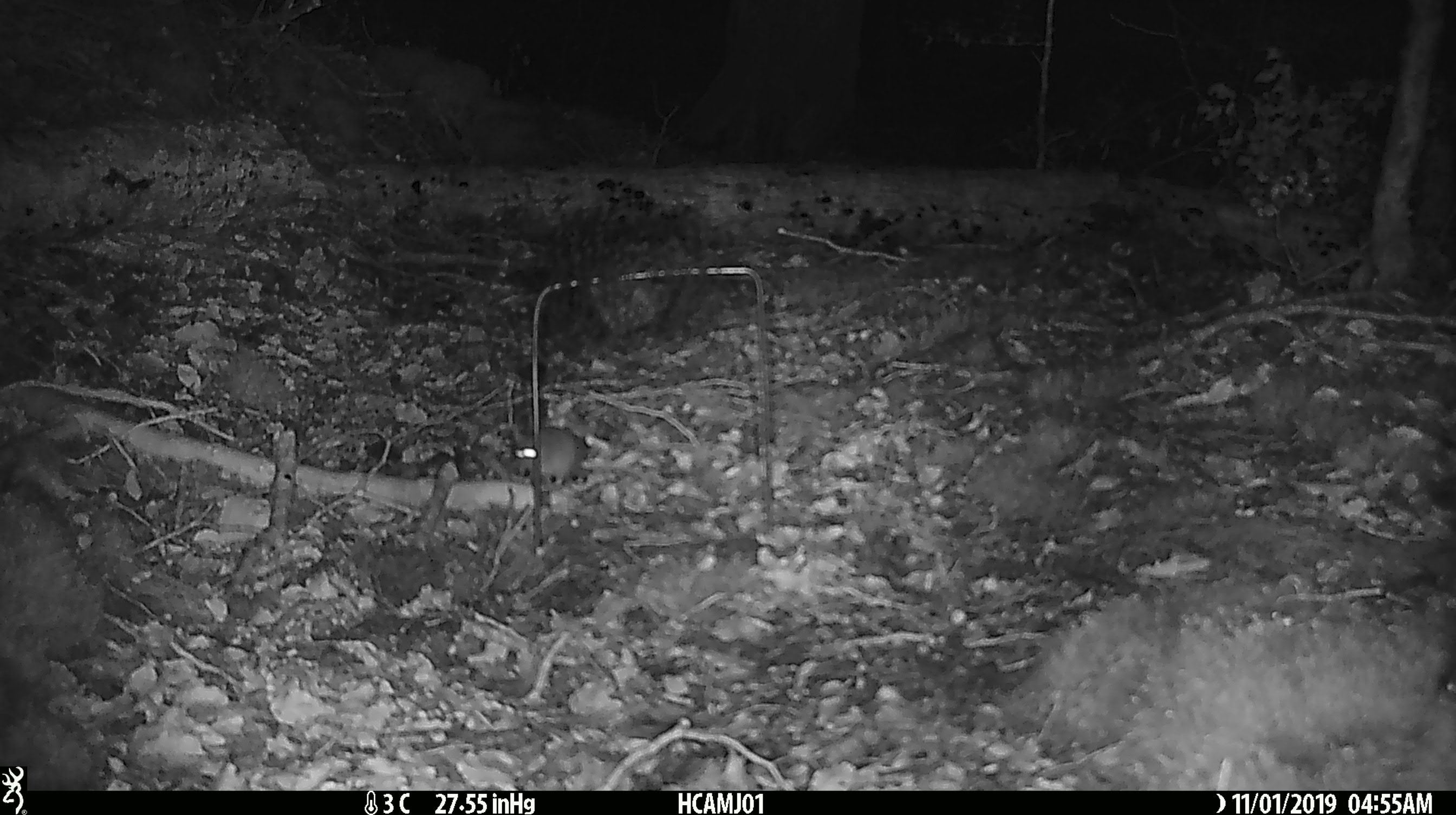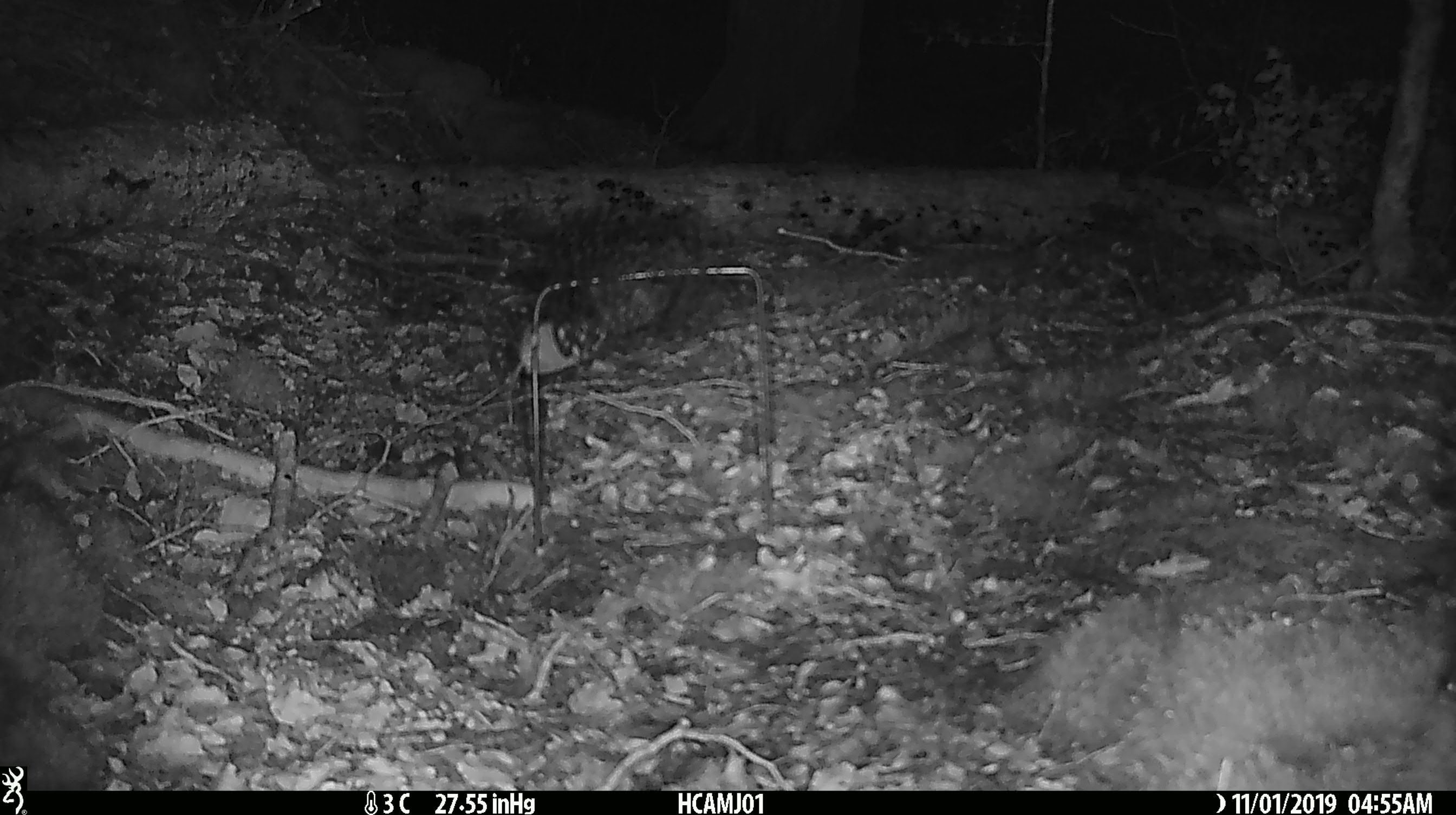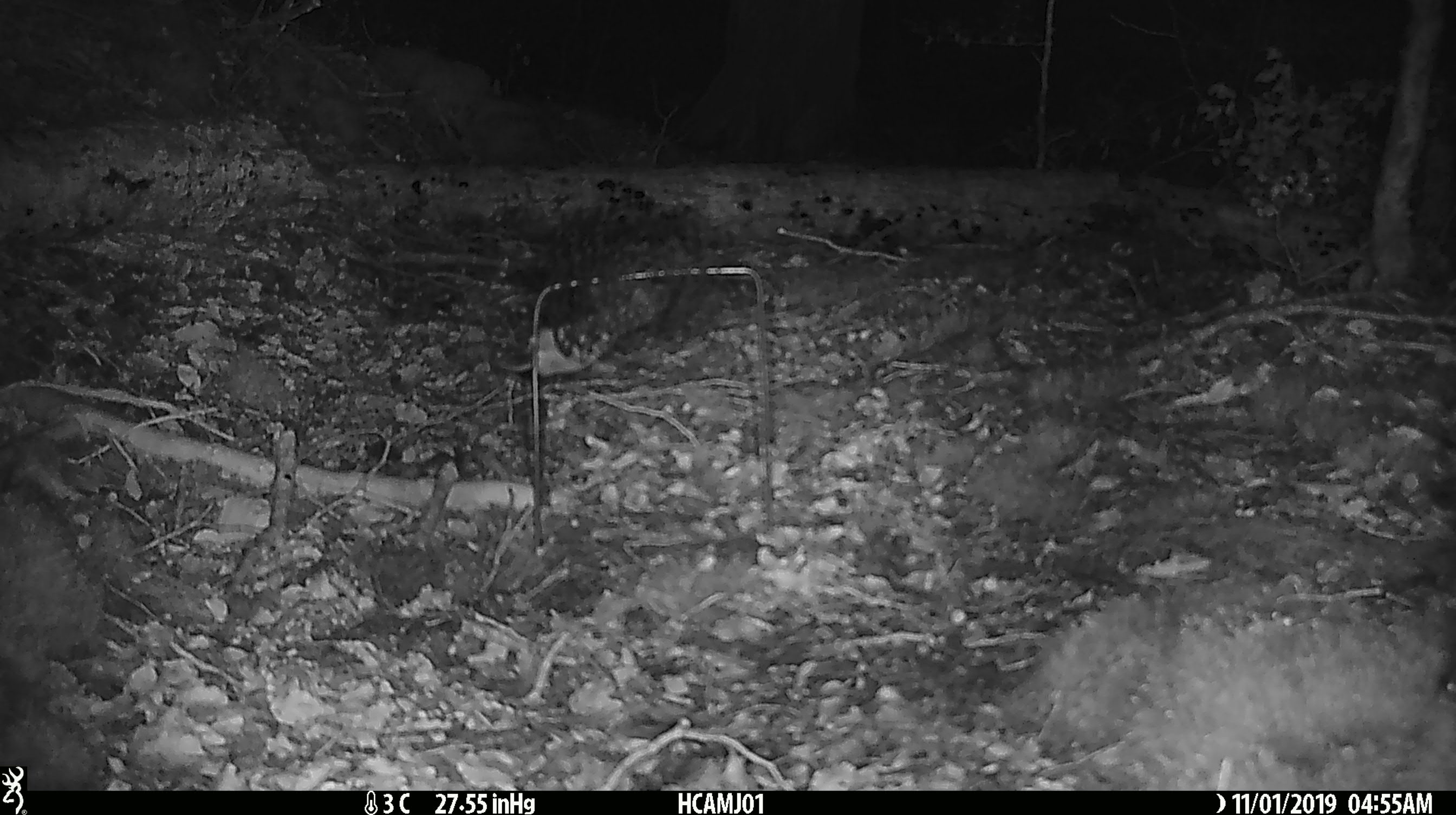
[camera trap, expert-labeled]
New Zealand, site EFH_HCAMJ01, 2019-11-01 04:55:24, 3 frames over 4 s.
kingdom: Animalia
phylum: Chordata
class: Mammalia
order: Rodentia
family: Muridae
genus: Mus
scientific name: Mus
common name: mouse